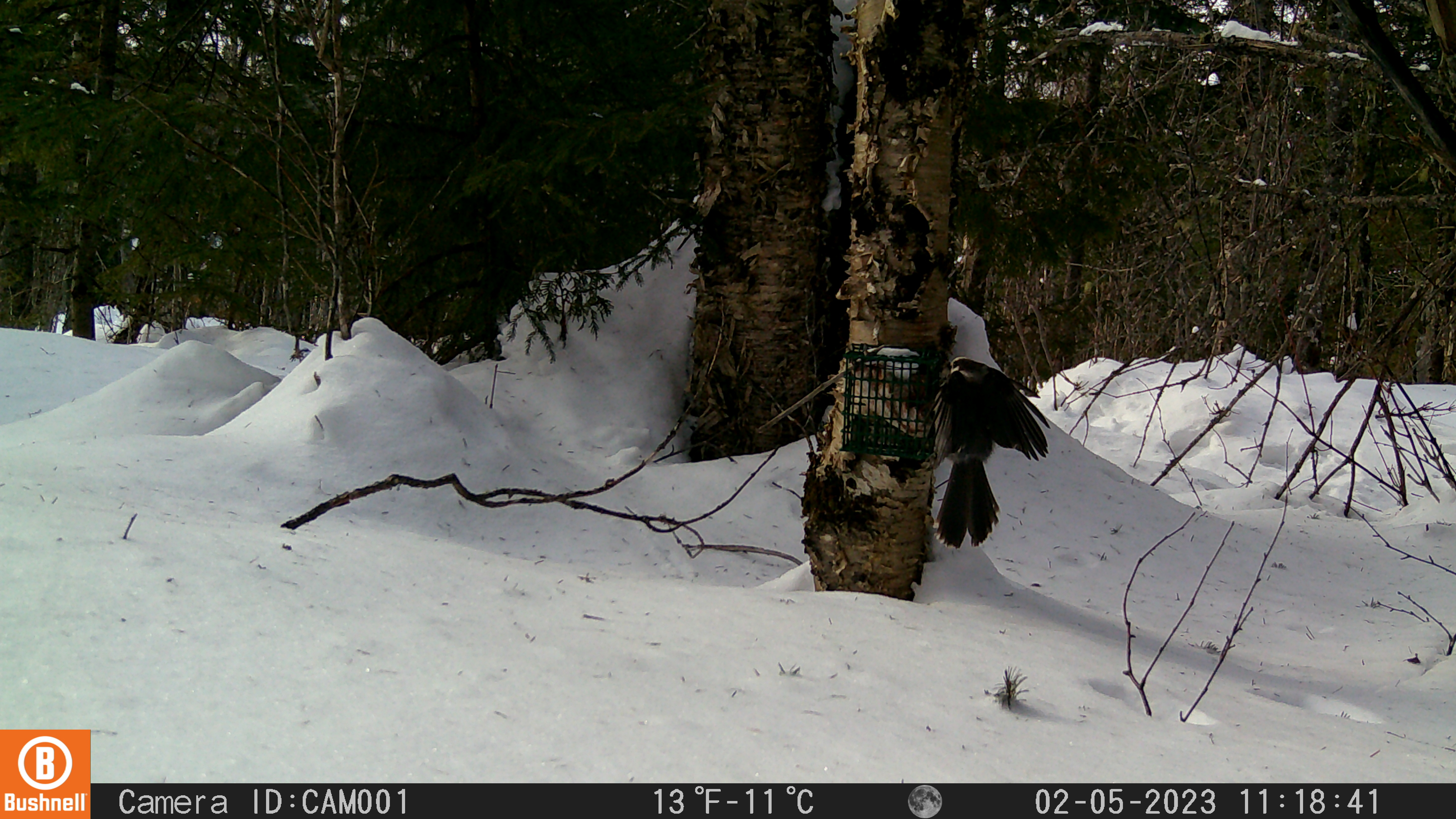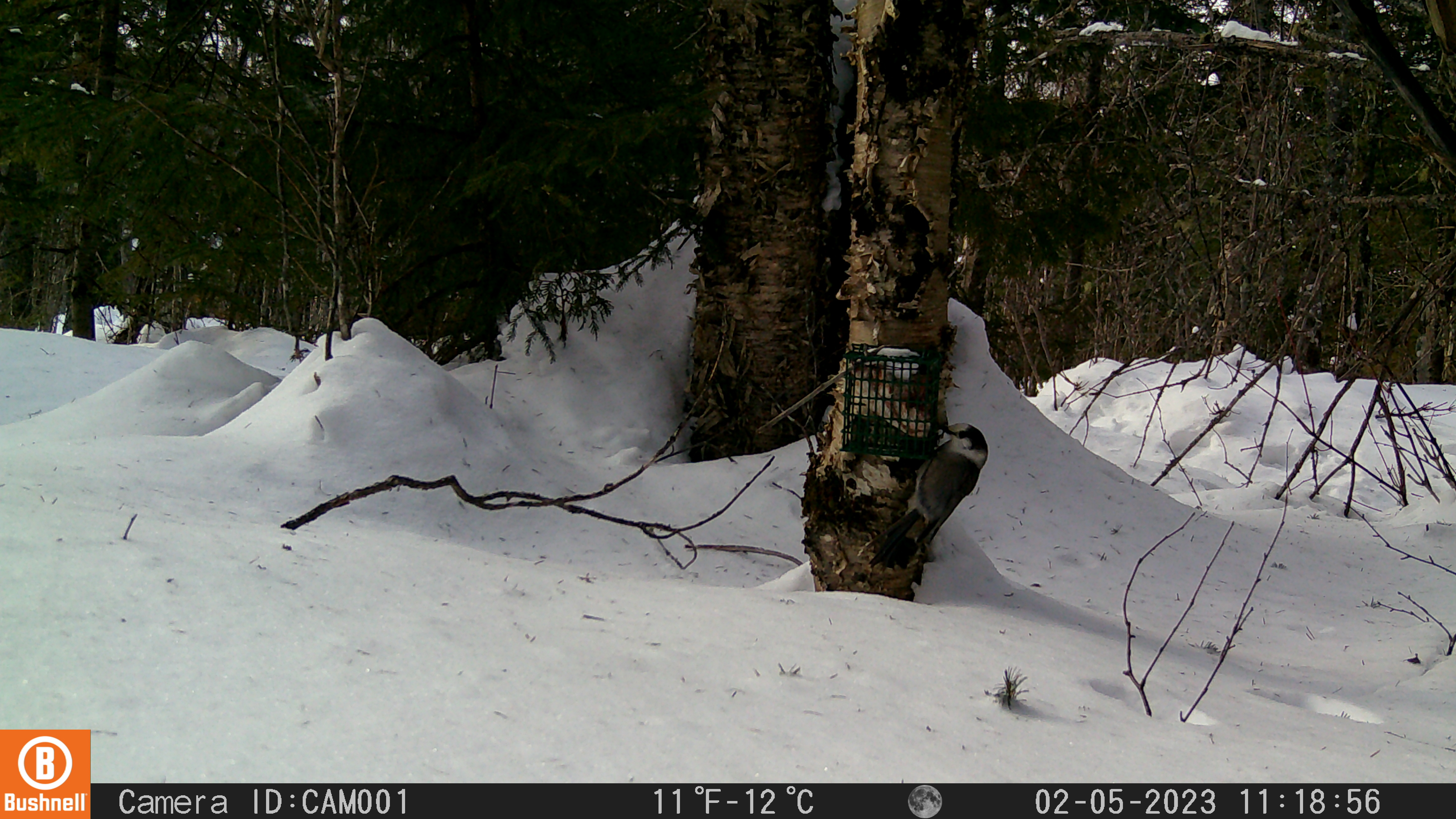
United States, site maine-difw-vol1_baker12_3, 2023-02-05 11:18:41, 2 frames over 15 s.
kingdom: Animalia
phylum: Chordata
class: Aves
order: Passeriformes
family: Corvidae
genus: Perisoreus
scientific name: Perisoreus canadensis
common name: canada jay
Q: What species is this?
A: Canada jay (Perisoreus canadensis).